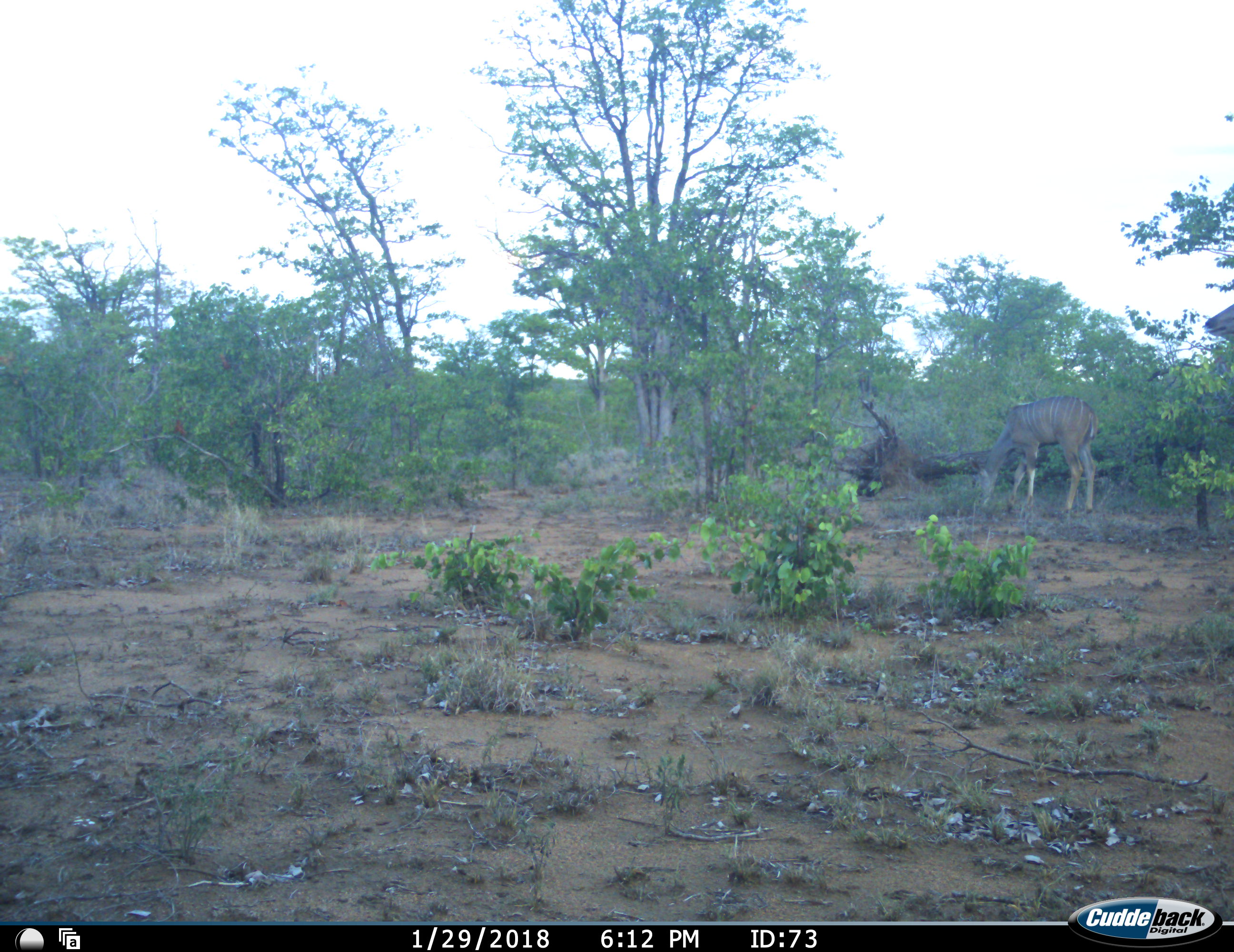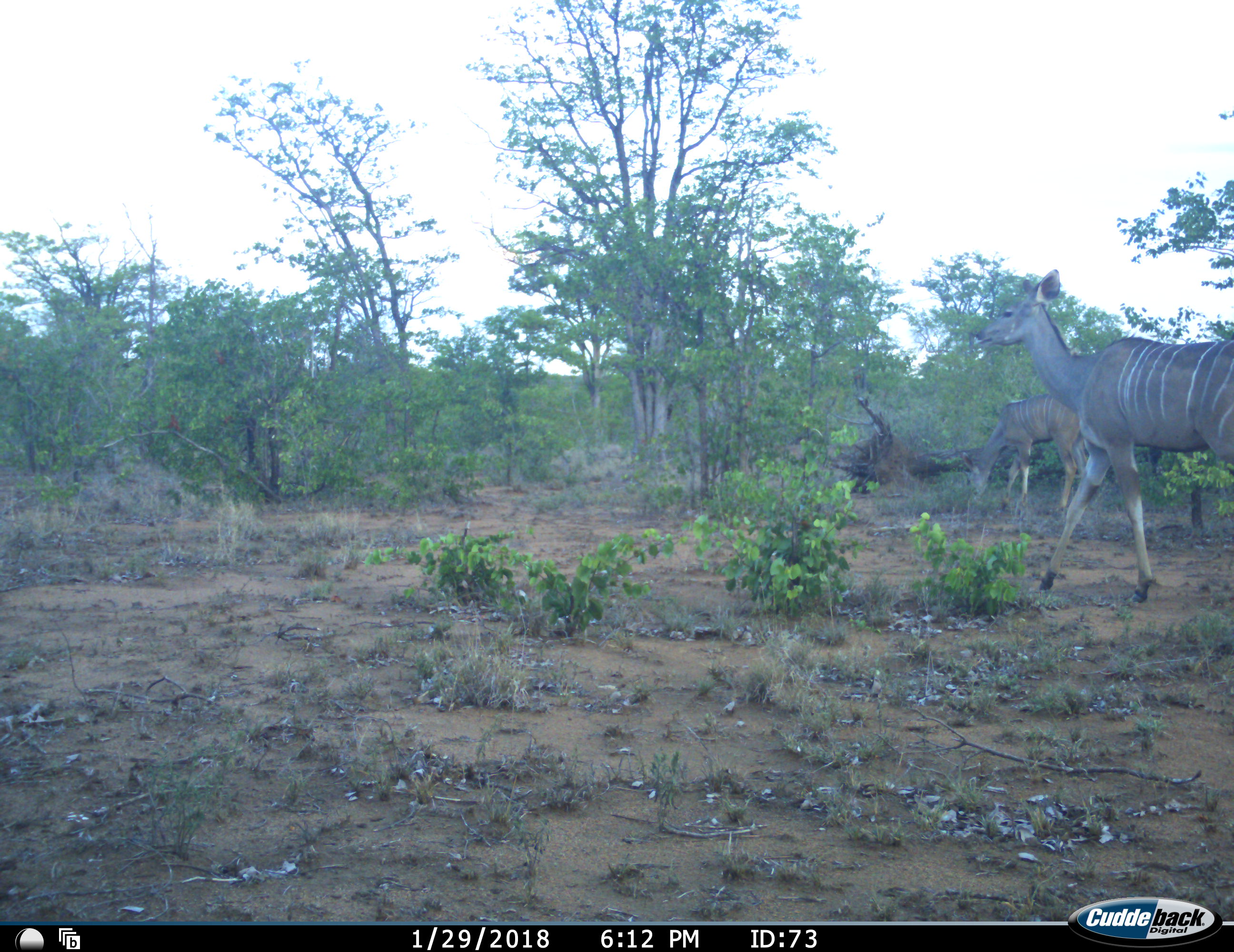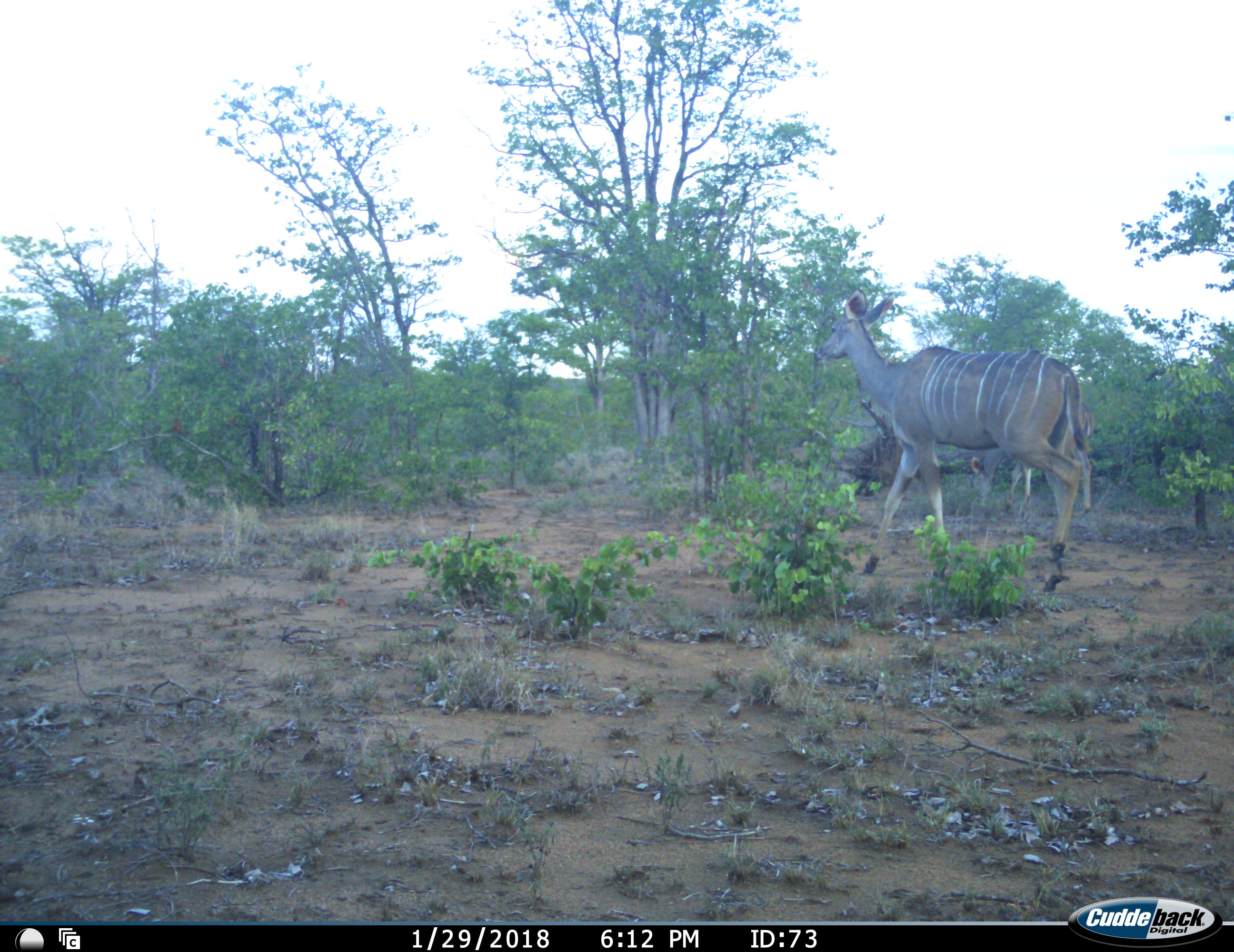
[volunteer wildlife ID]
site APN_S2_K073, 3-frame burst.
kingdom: Animalia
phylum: Chordata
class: Mammalia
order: Artiodactyla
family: Bovidae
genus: Tragelaphus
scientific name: Tragelaphus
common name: kudu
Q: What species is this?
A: Kudu (Tragelaphus).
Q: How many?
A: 2.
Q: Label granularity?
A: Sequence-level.